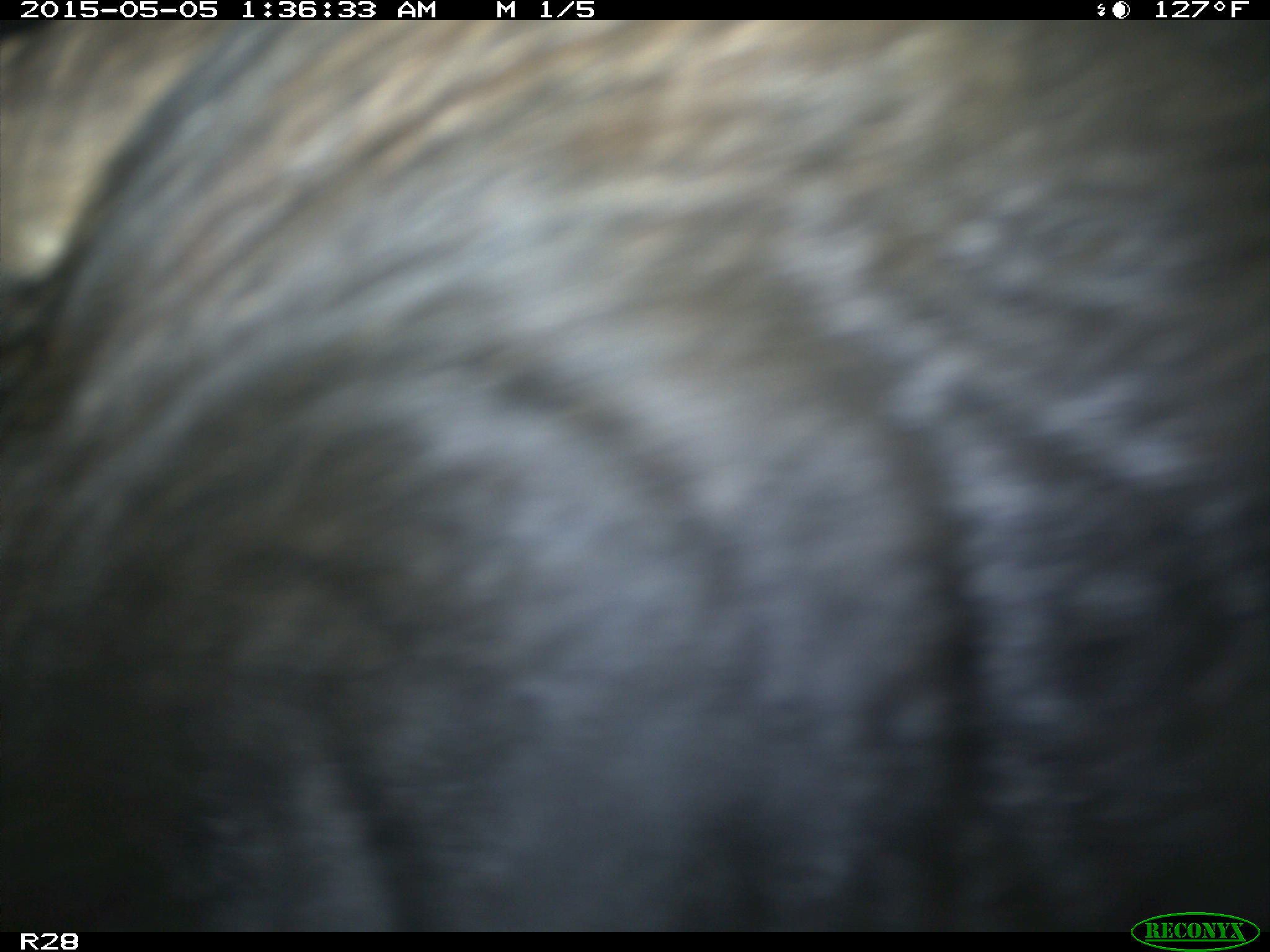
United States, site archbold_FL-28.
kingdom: Animalia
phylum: Chordata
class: Mammalia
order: Artiodactyla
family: Bovidae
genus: Bos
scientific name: Bos taurus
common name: domestic cow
Bos taurus (domestic cow).